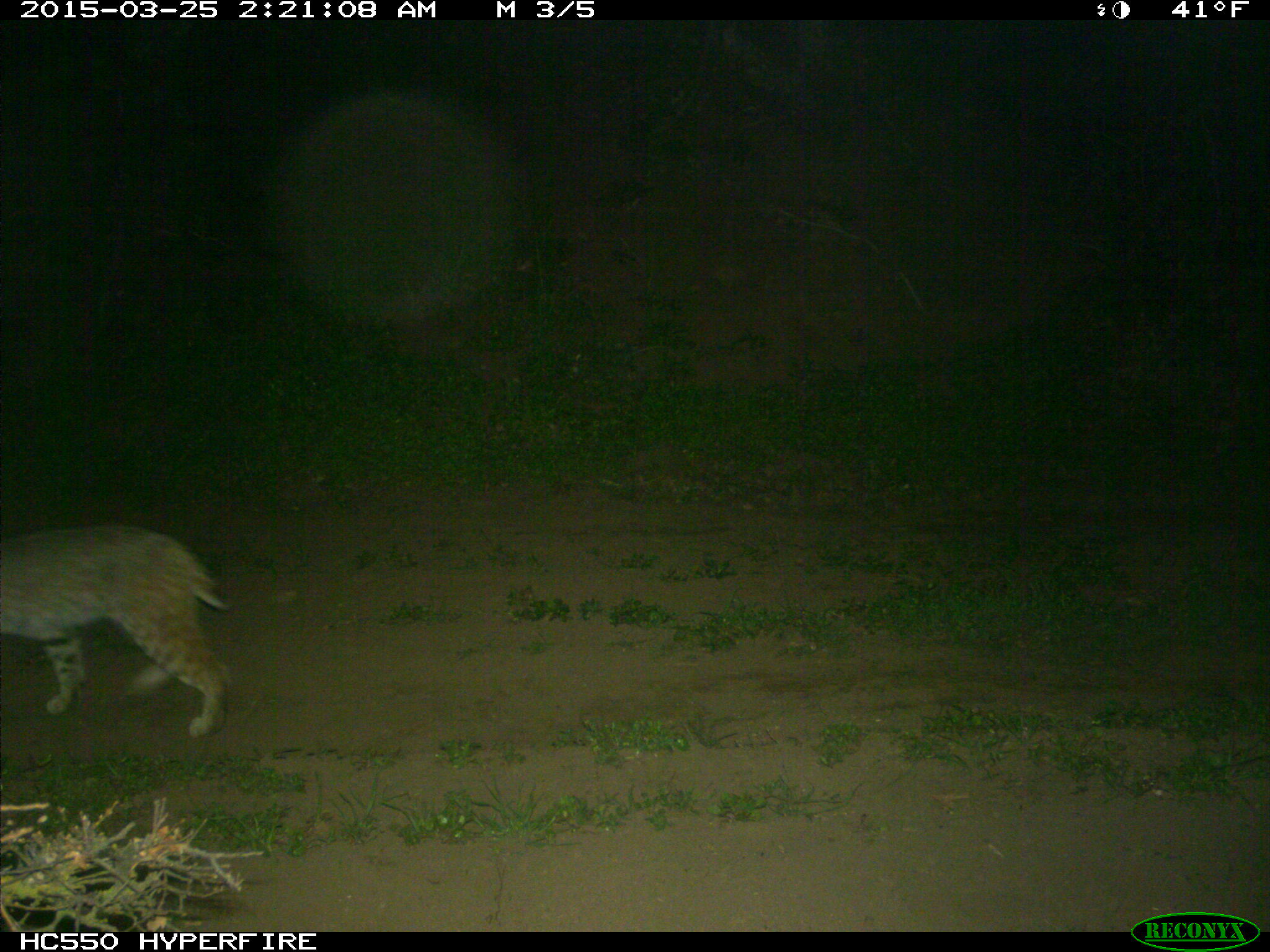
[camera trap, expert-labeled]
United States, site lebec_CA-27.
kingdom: Animalia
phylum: Chordata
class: Mammalia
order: Carnivora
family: Felidae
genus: Lynx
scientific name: Lynx rufus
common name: bobcat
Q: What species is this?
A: Lynx rufus (bobcat).